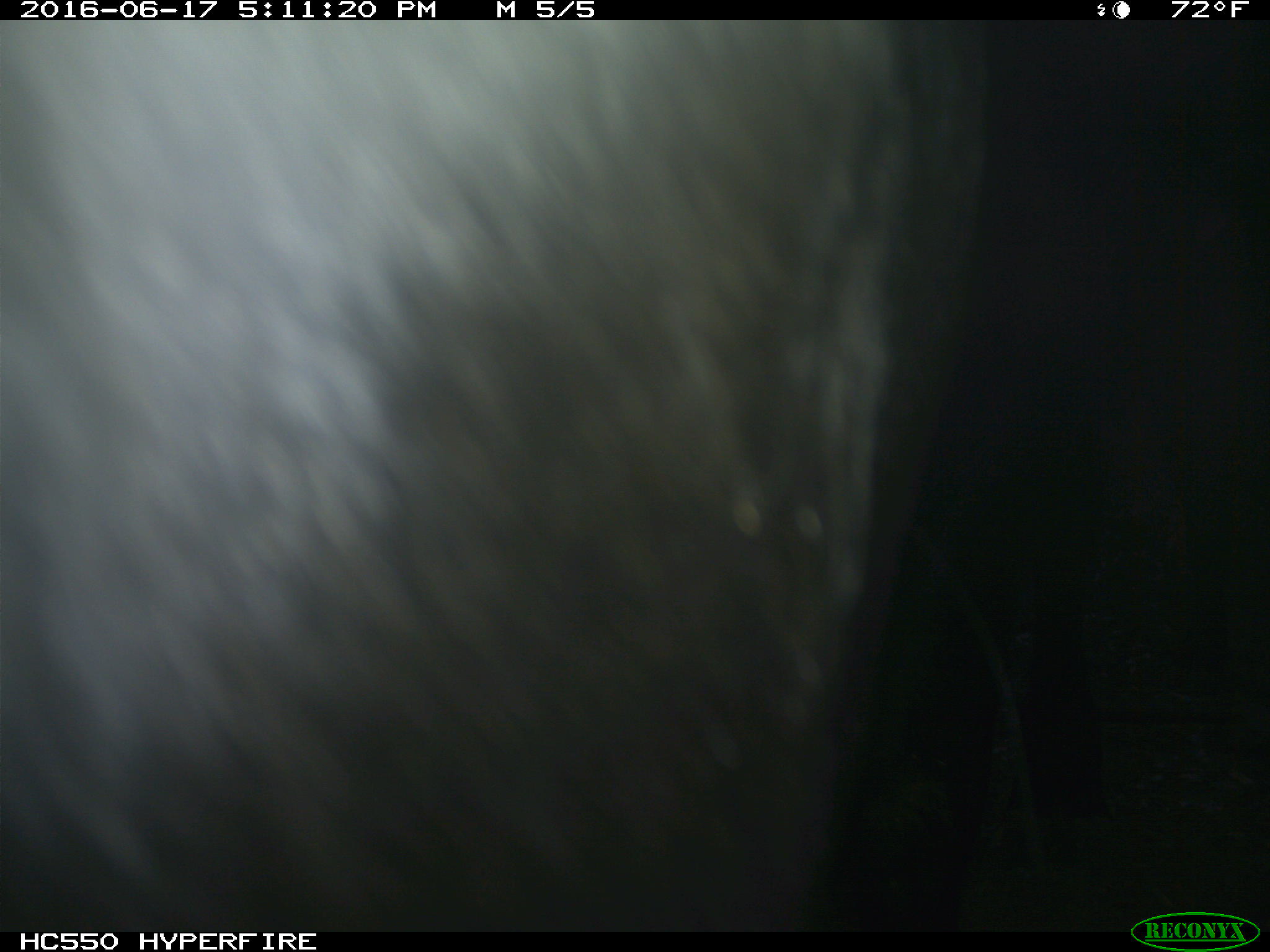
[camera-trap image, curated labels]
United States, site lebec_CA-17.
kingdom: Animalia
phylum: Chordata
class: Mammalia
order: Artiodactyla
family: Bovidae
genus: Bos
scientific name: Bos taurus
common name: domestic cow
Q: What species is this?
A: Bos taurus (domestic cow).